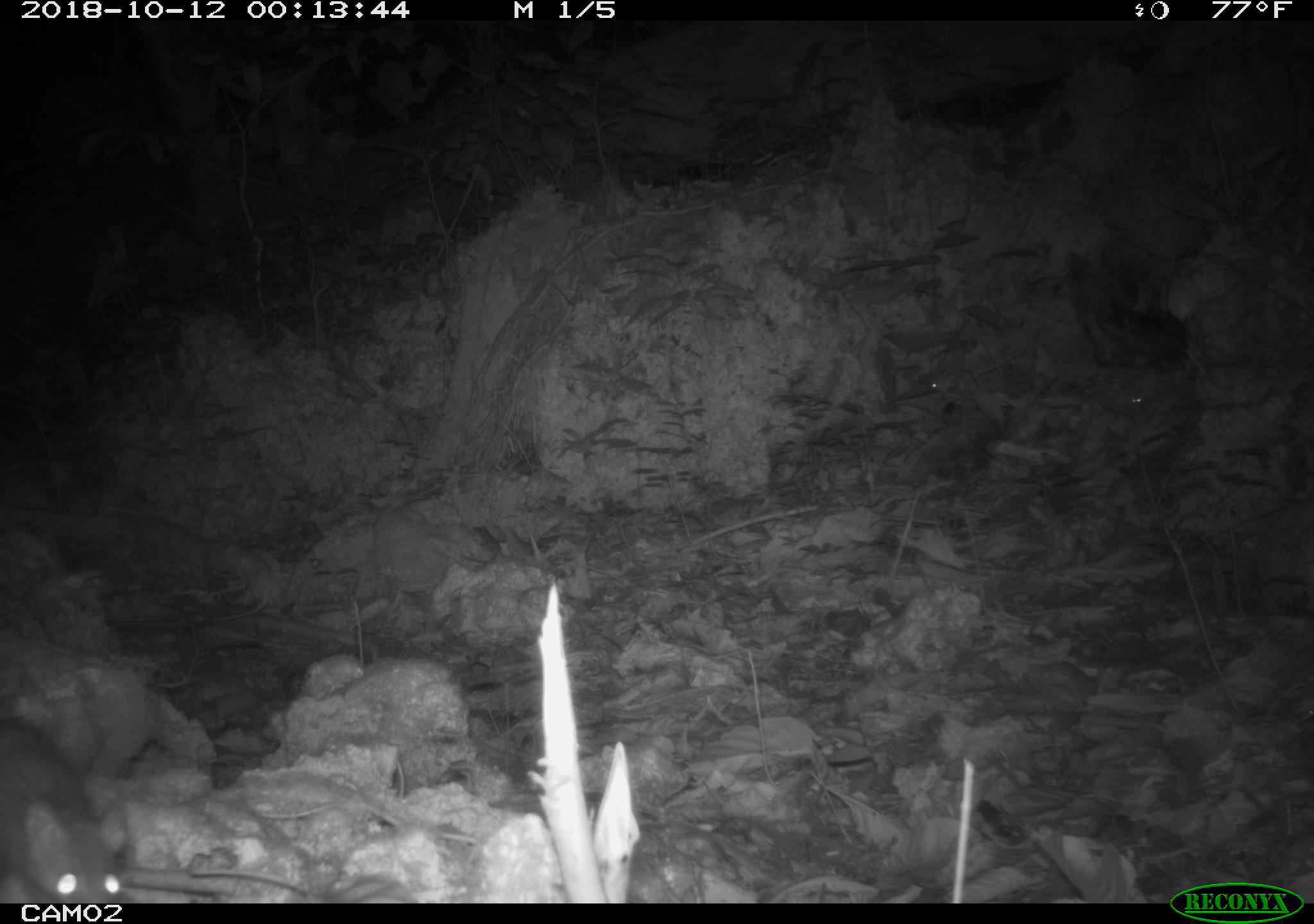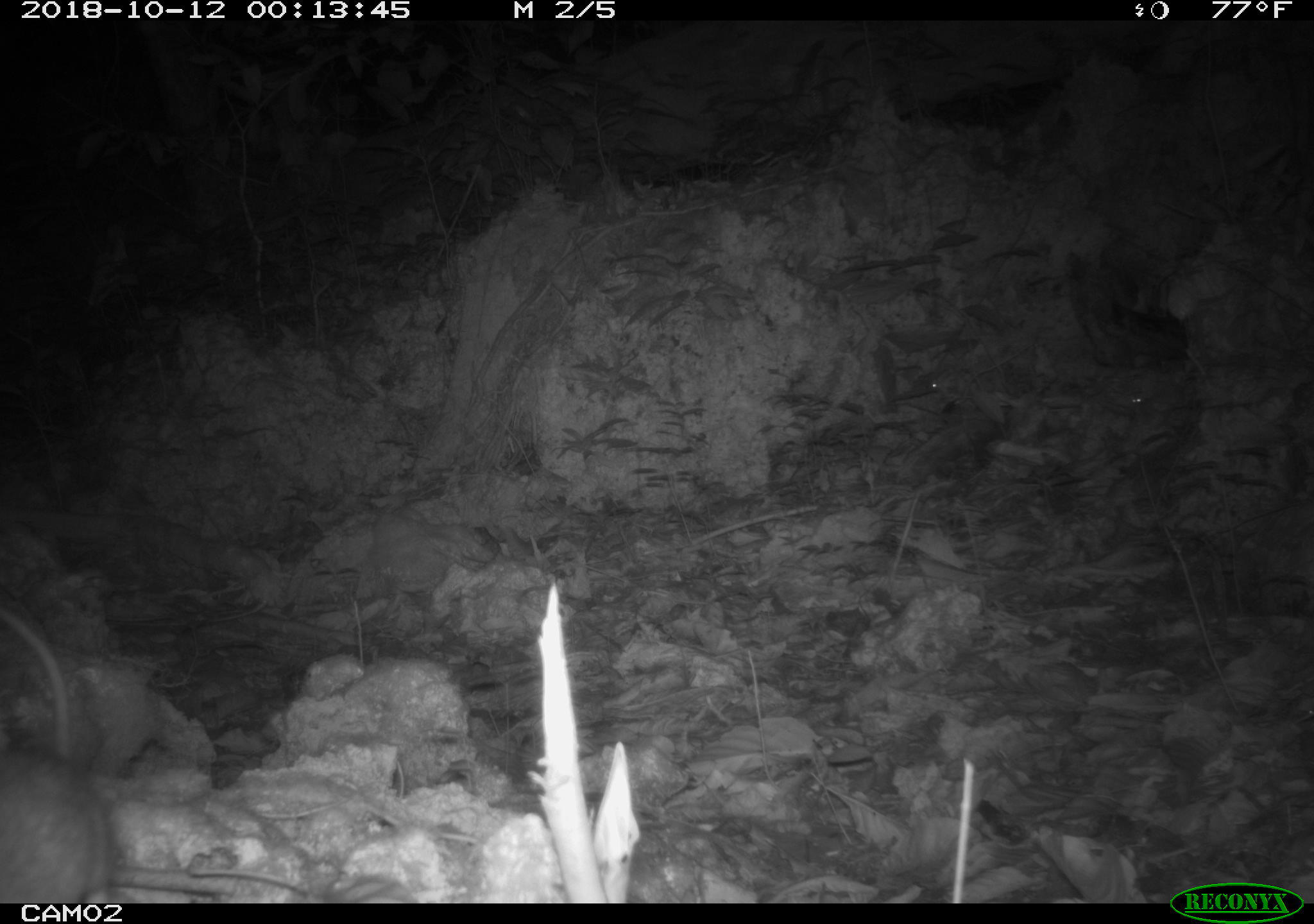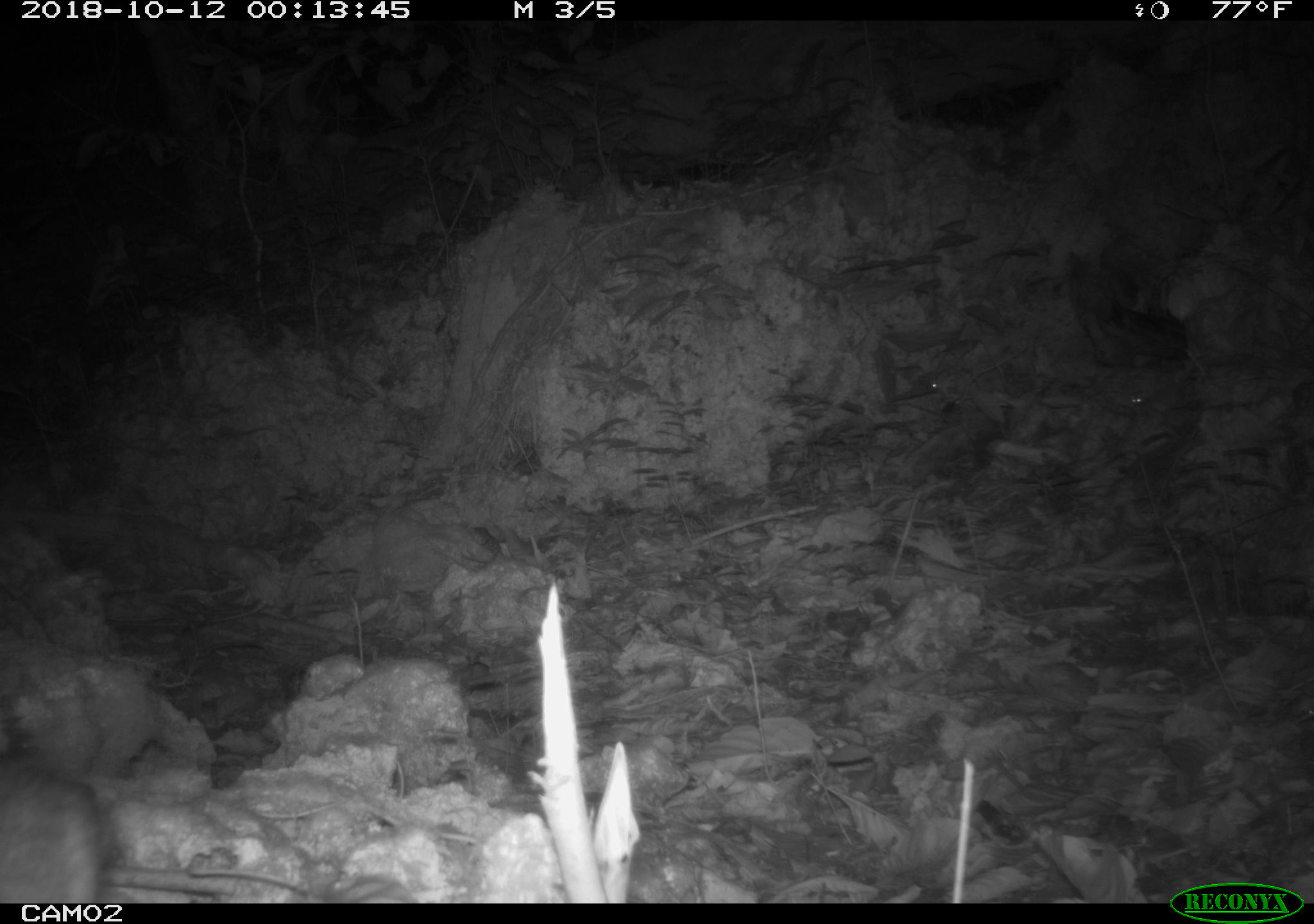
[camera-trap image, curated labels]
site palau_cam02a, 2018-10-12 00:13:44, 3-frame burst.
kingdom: Animalia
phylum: Chordata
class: Mammalia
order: Rodentia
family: Muridae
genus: Rattus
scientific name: Rattus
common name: rat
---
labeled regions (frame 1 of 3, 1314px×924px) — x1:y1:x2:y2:
rat: 0:706:128:909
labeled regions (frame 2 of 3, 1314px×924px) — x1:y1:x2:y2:
rat: 0:595:114:914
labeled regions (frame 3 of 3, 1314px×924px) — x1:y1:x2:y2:
rat: 1:755:112:908